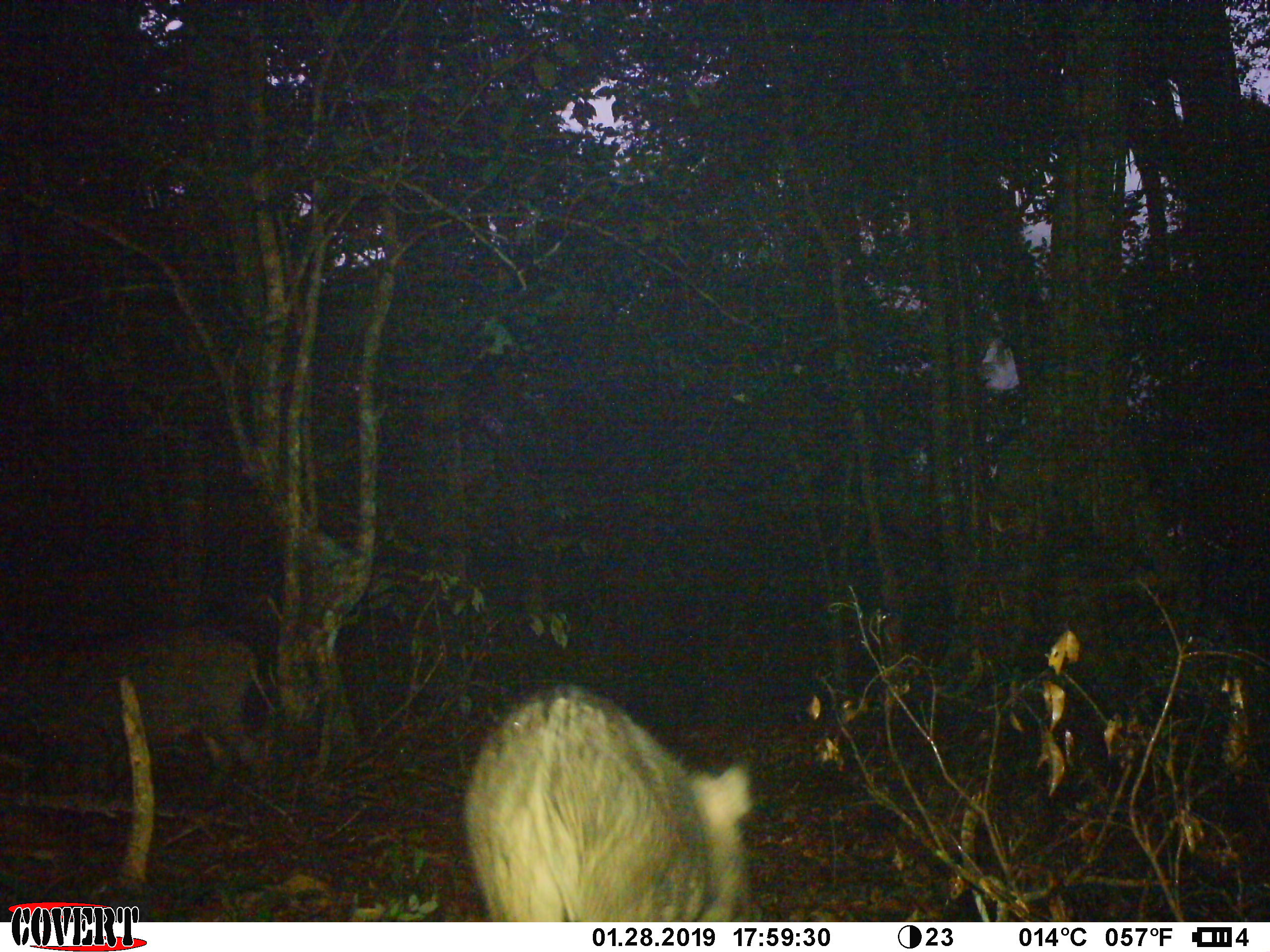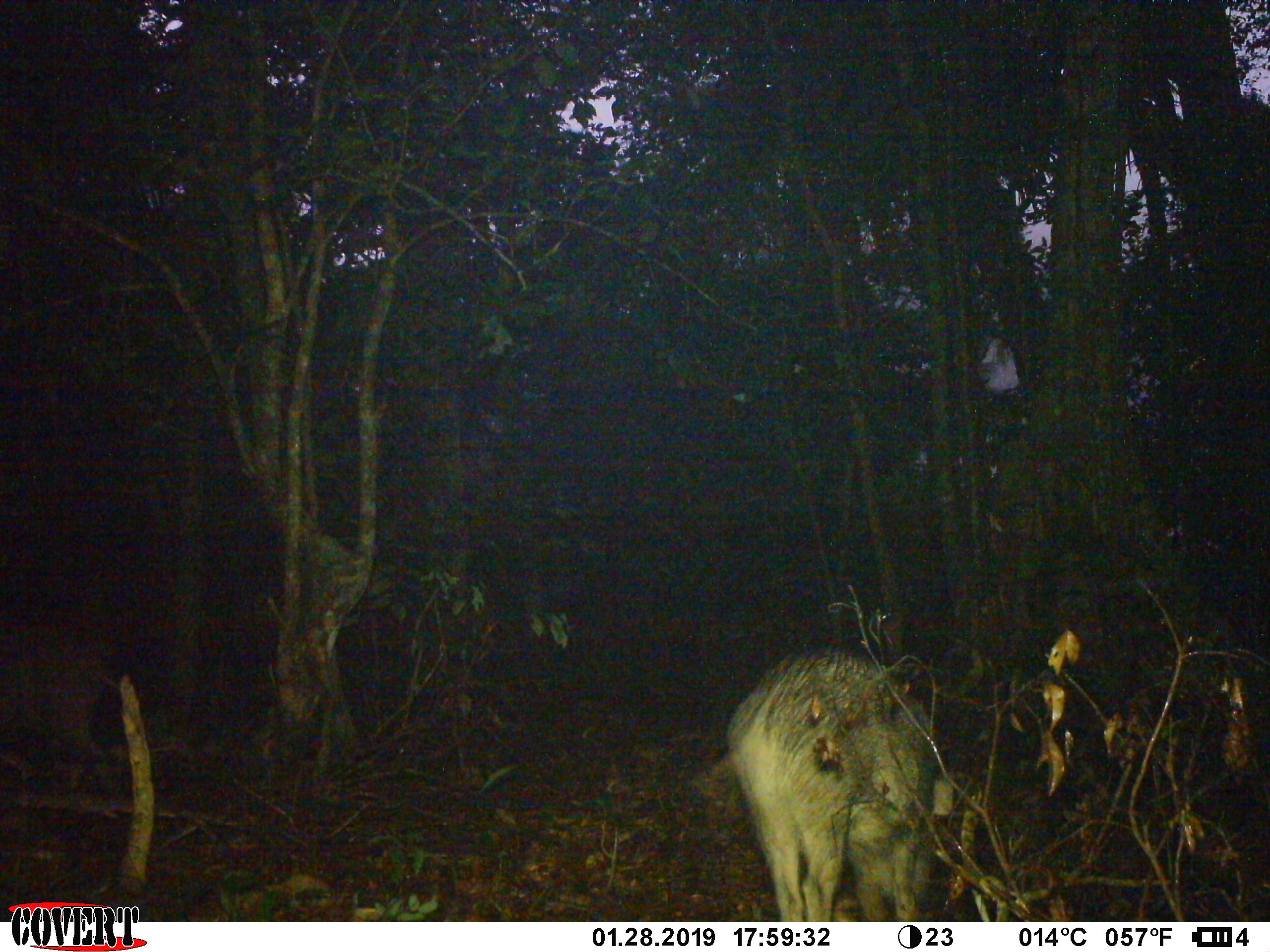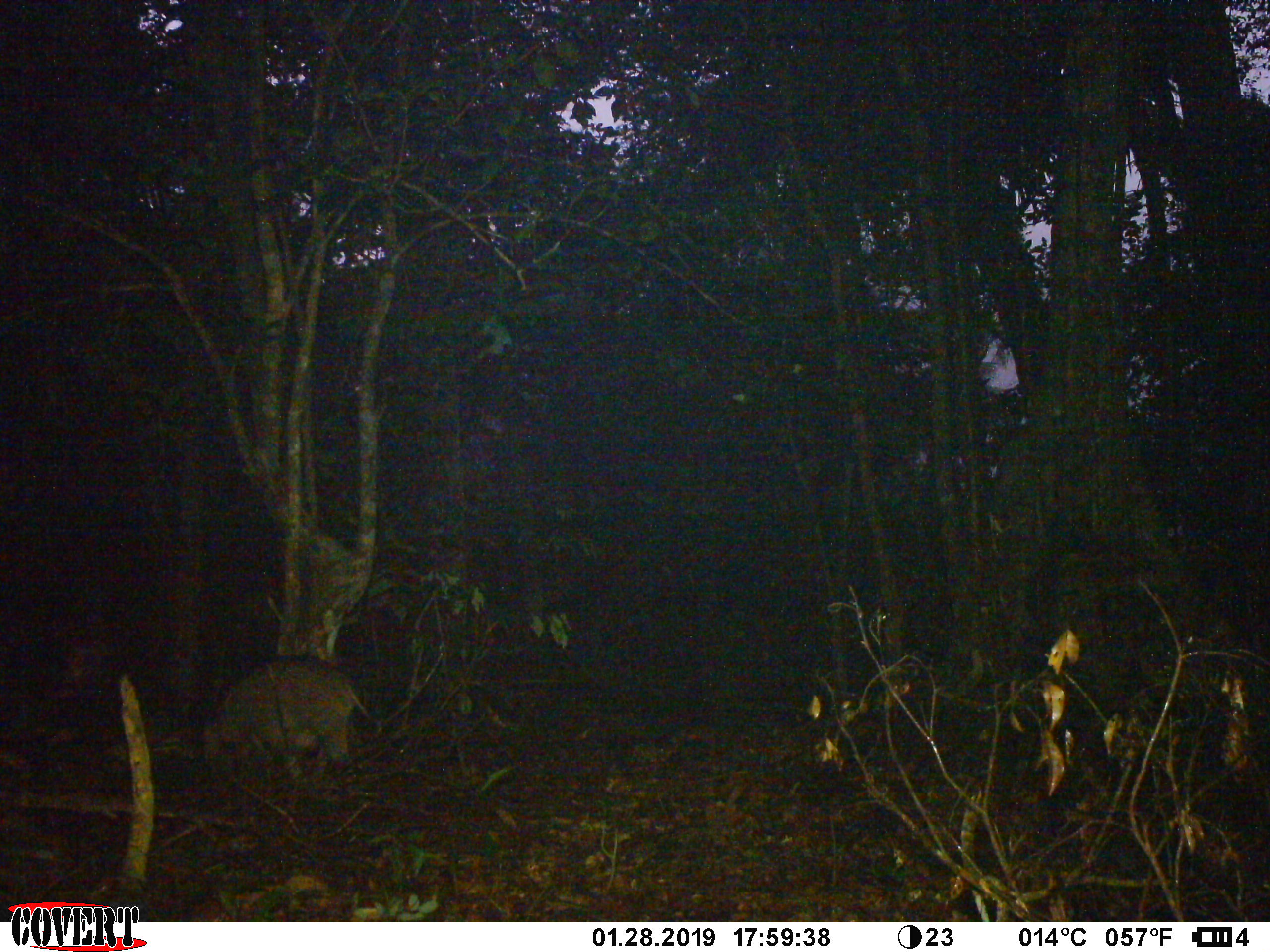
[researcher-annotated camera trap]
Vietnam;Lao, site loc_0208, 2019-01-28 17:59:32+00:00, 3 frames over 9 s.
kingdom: Animalia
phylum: Chordata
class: Mammalia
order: Artiodactyla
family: Suidae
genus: Sus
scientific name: Sus scrofa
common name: eurasian wild pig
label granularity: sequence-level